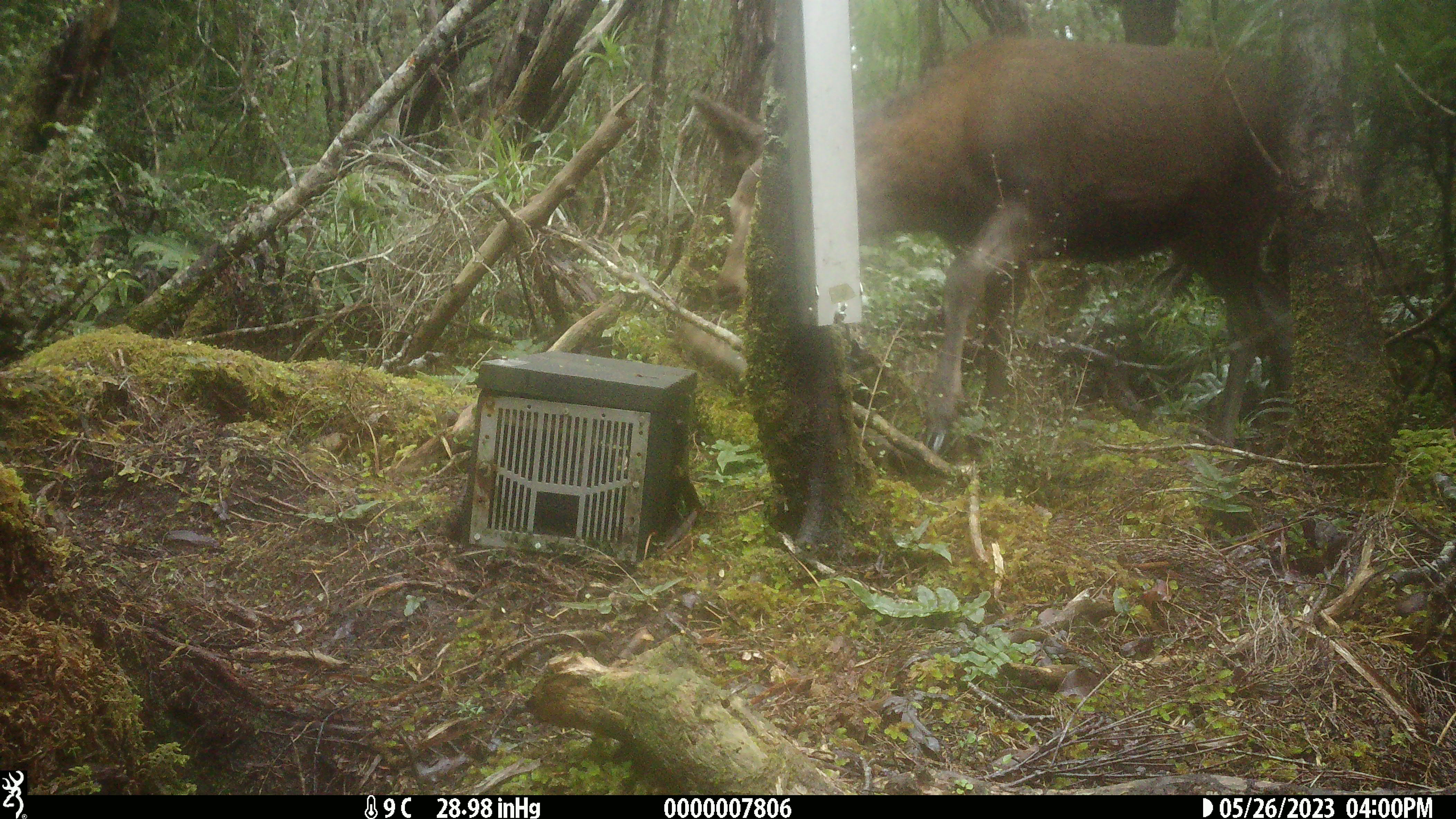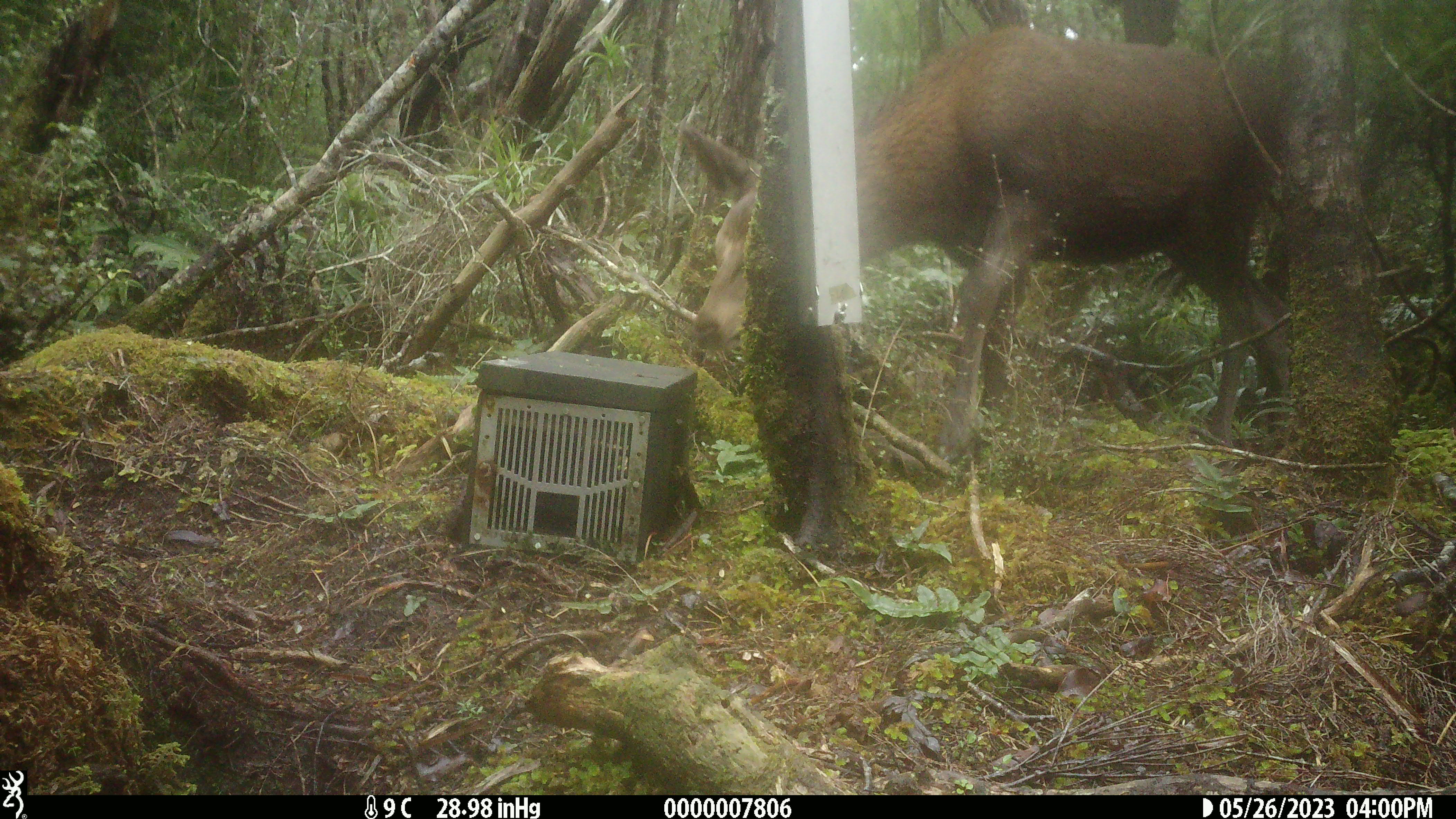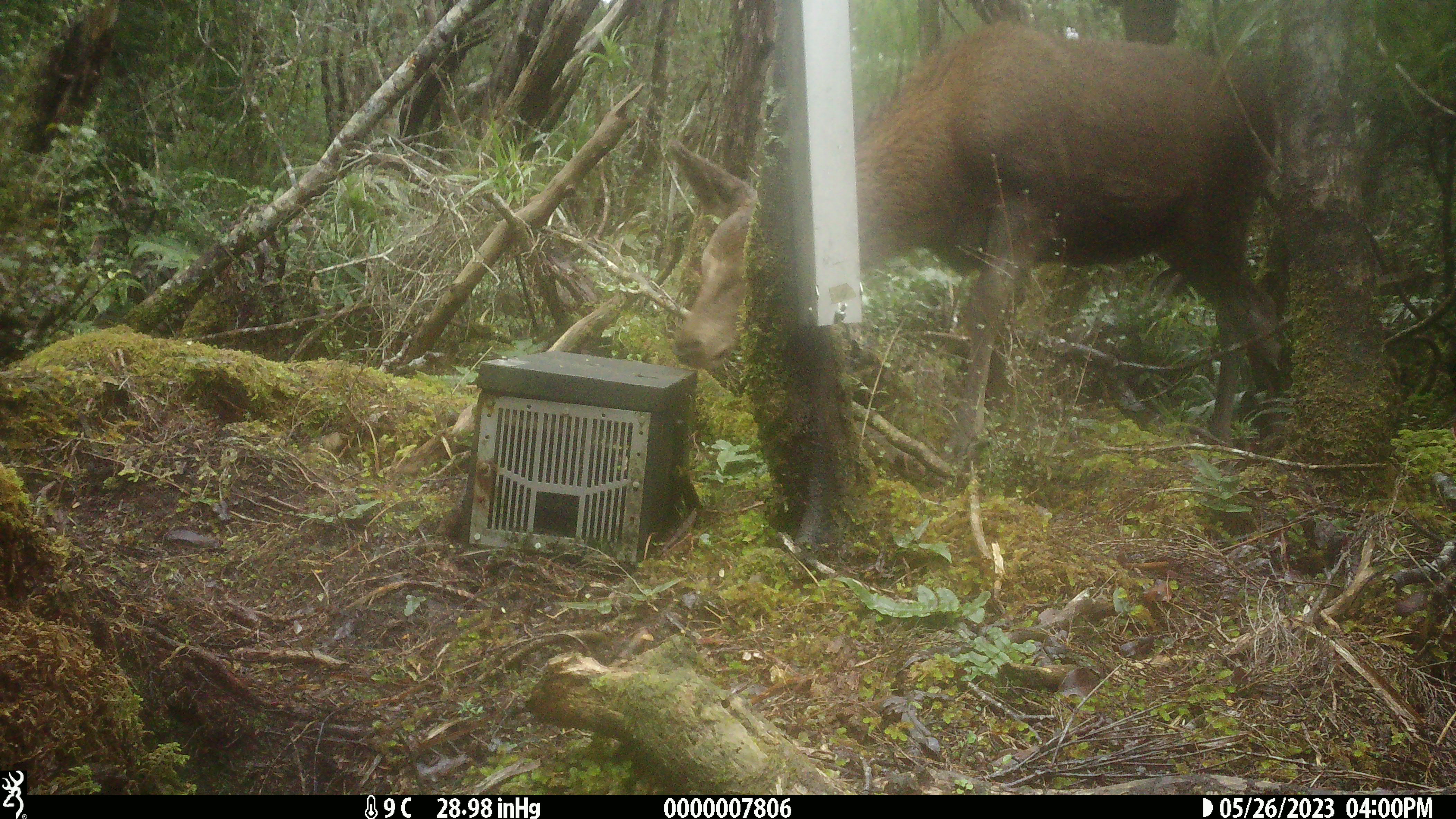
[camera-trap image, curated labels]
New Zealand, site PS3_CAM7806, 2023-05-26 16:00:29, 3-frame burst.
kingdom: Animalia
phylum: Chordata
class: Mammalia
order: Artiodactyla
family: Cervidae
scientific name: Cervidae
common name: deer